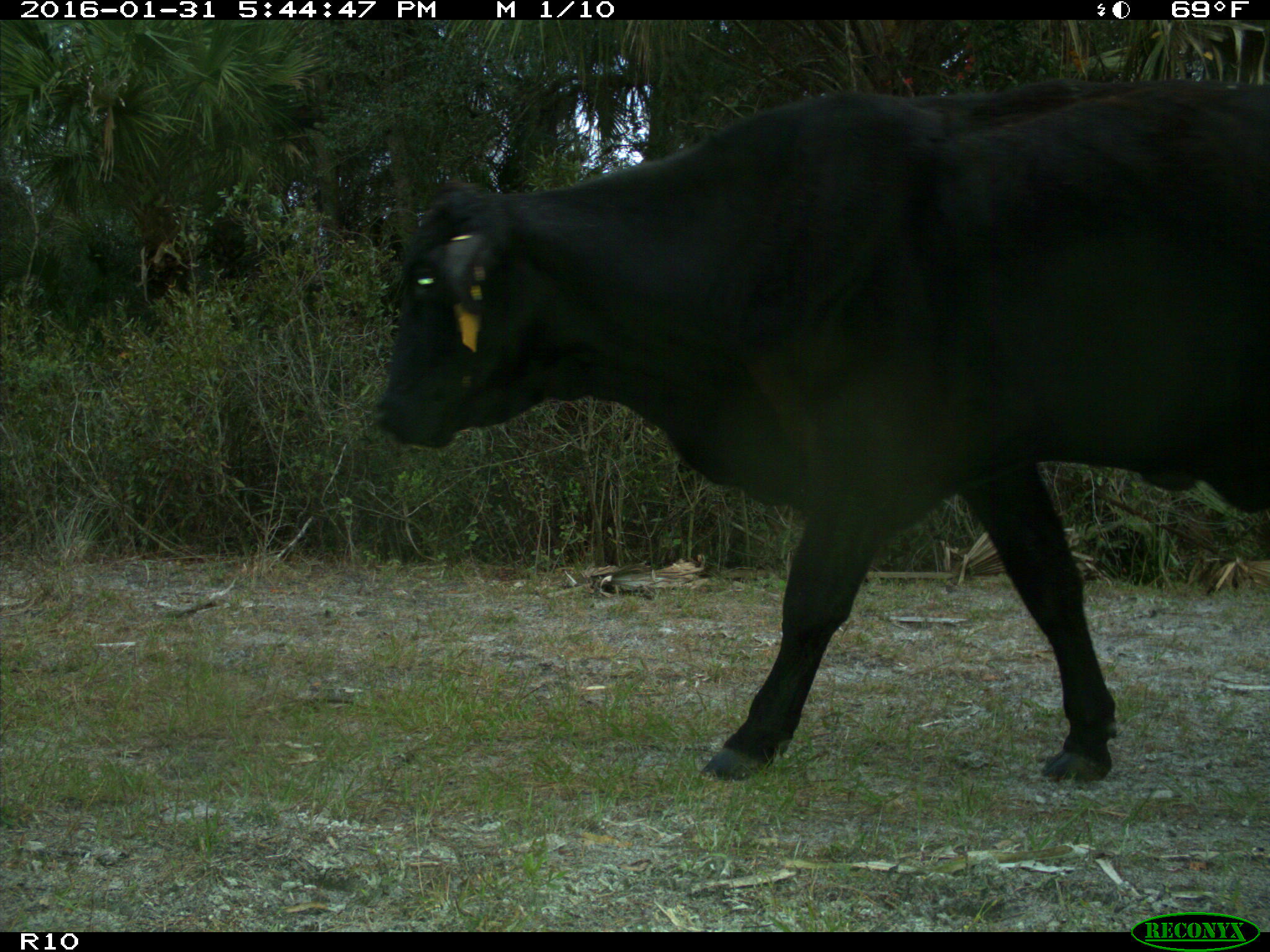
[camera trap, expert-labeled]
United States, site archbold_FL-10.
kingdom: Animalia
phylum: Chordata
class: Mammalia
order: Artiodactyla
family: Bovidae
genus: Bos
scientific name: Bos taurus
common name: domestic cow